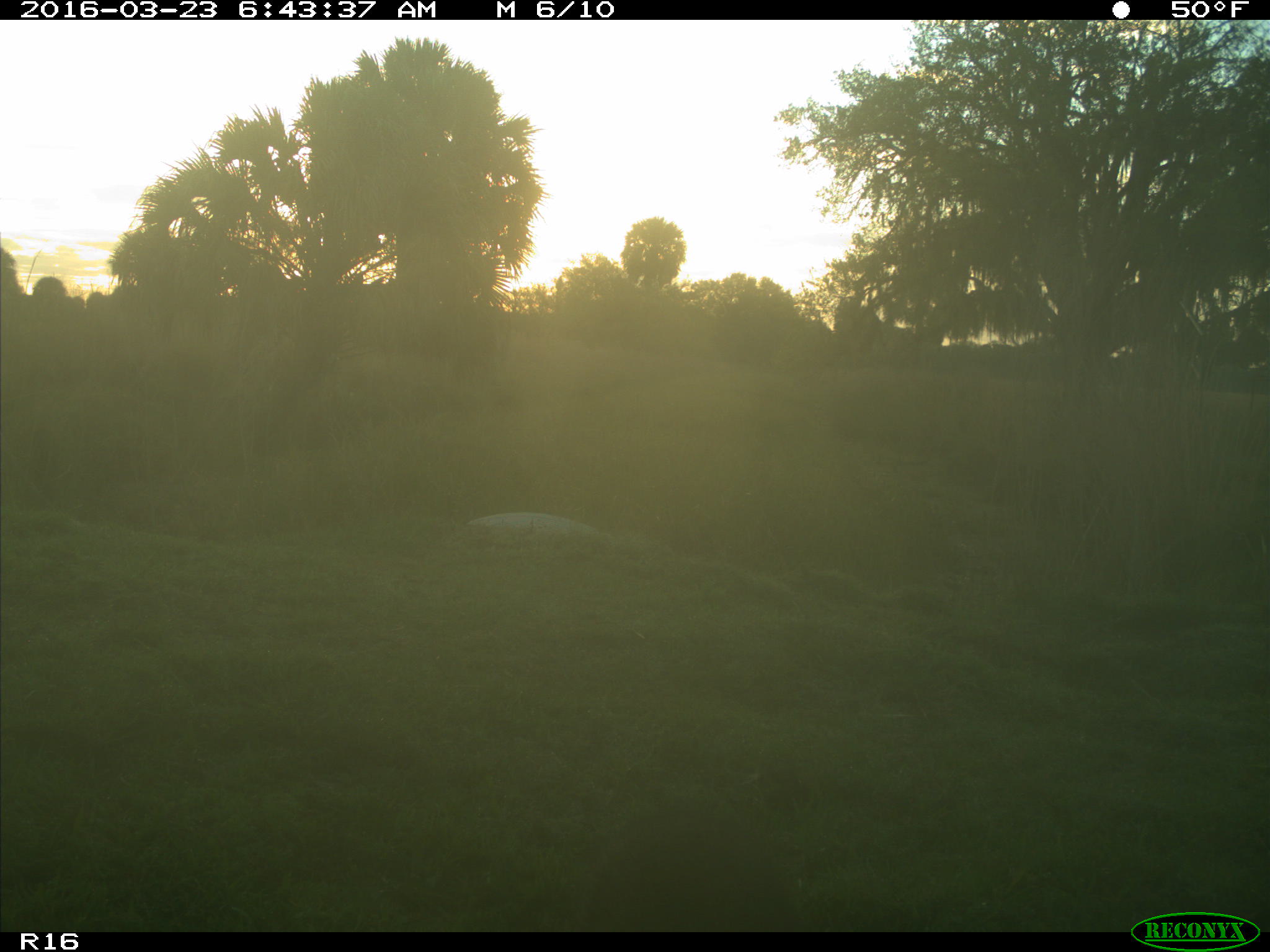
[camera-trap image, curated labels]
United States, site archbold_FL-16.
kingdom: Animalia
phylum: Chordata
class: Mammalia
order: Carnivora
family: Procyonidae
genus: Procyon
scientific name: Procyon lotor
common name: common raccoon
Procyon lotor (common raccoon).